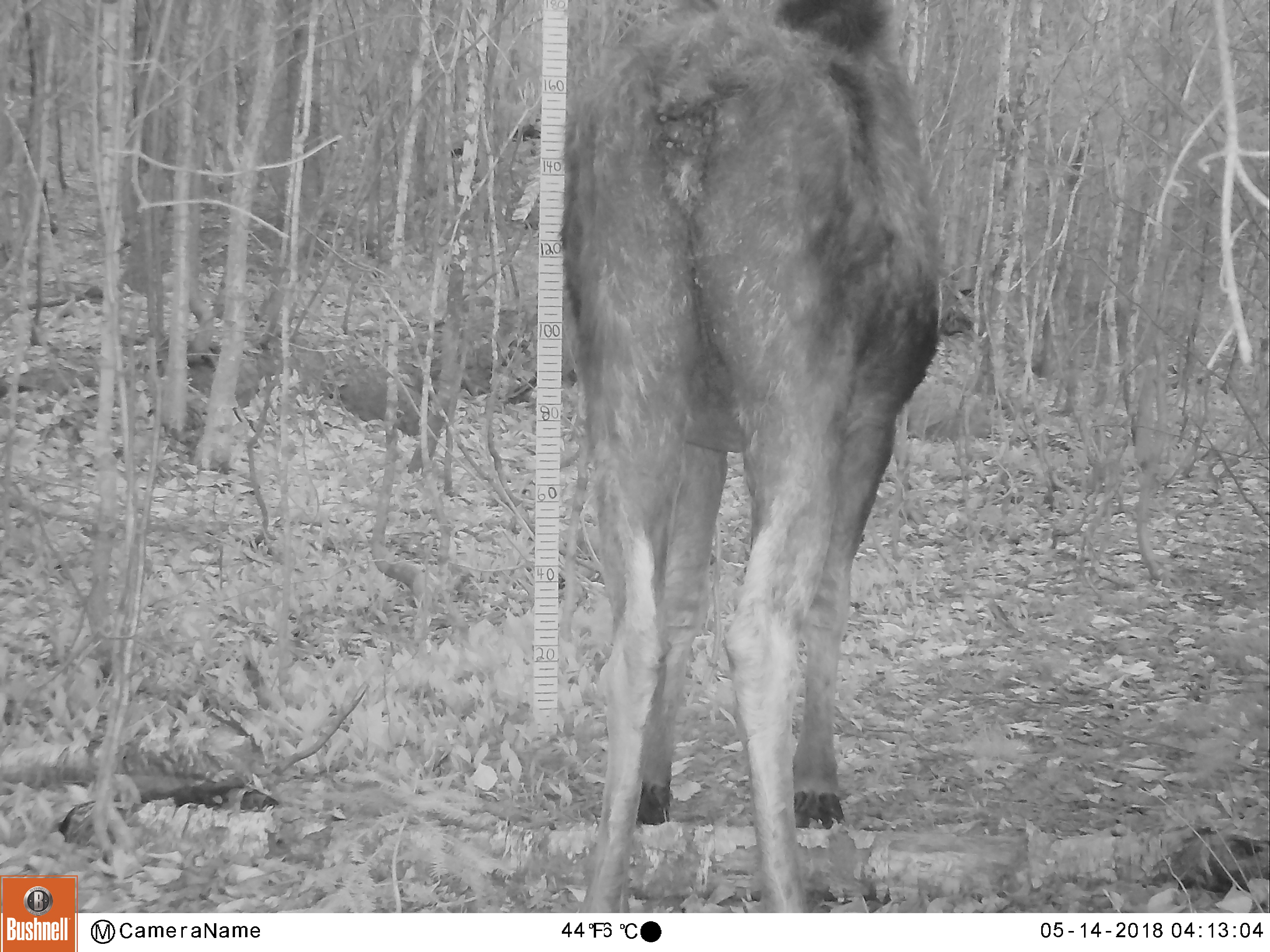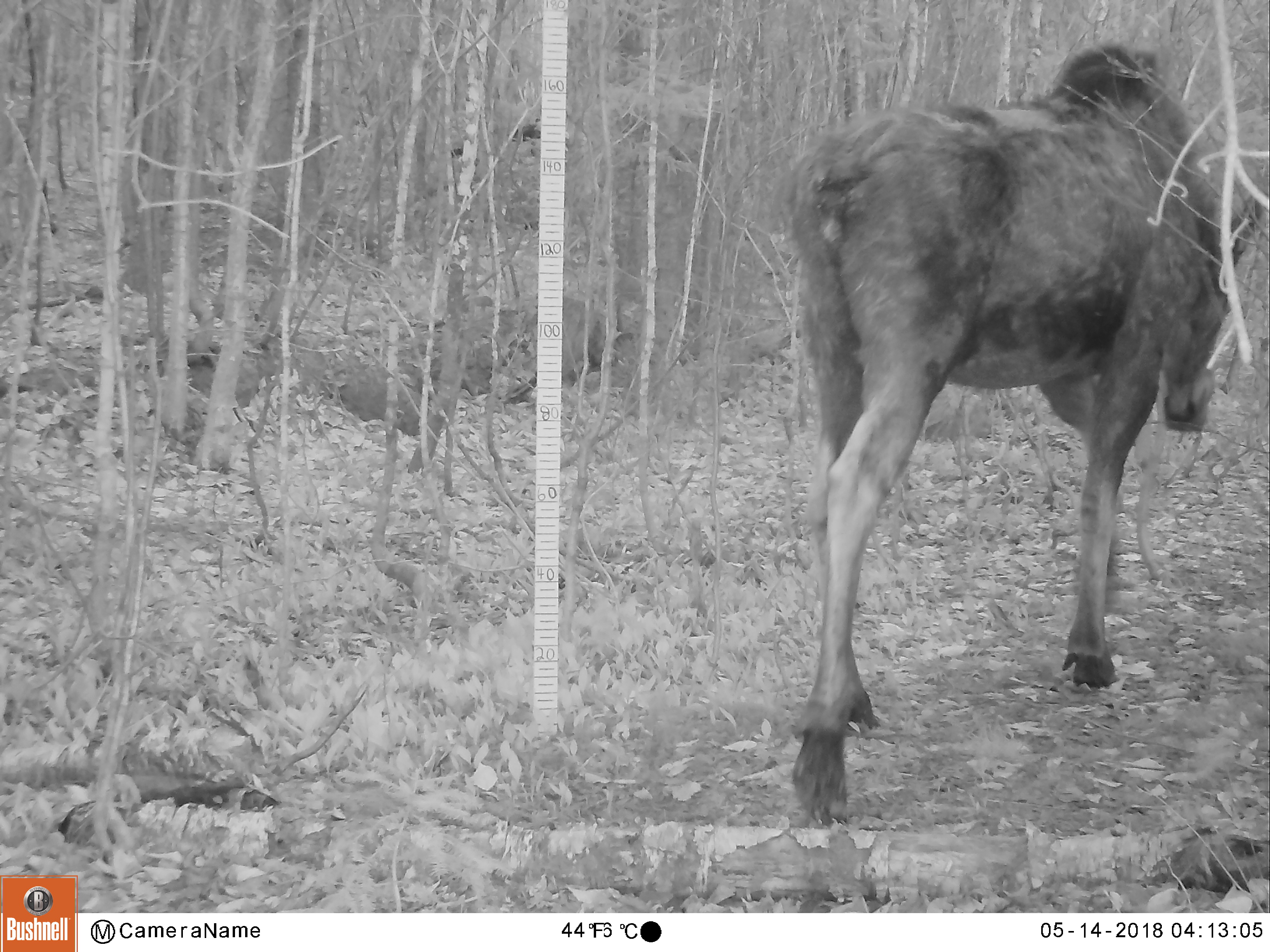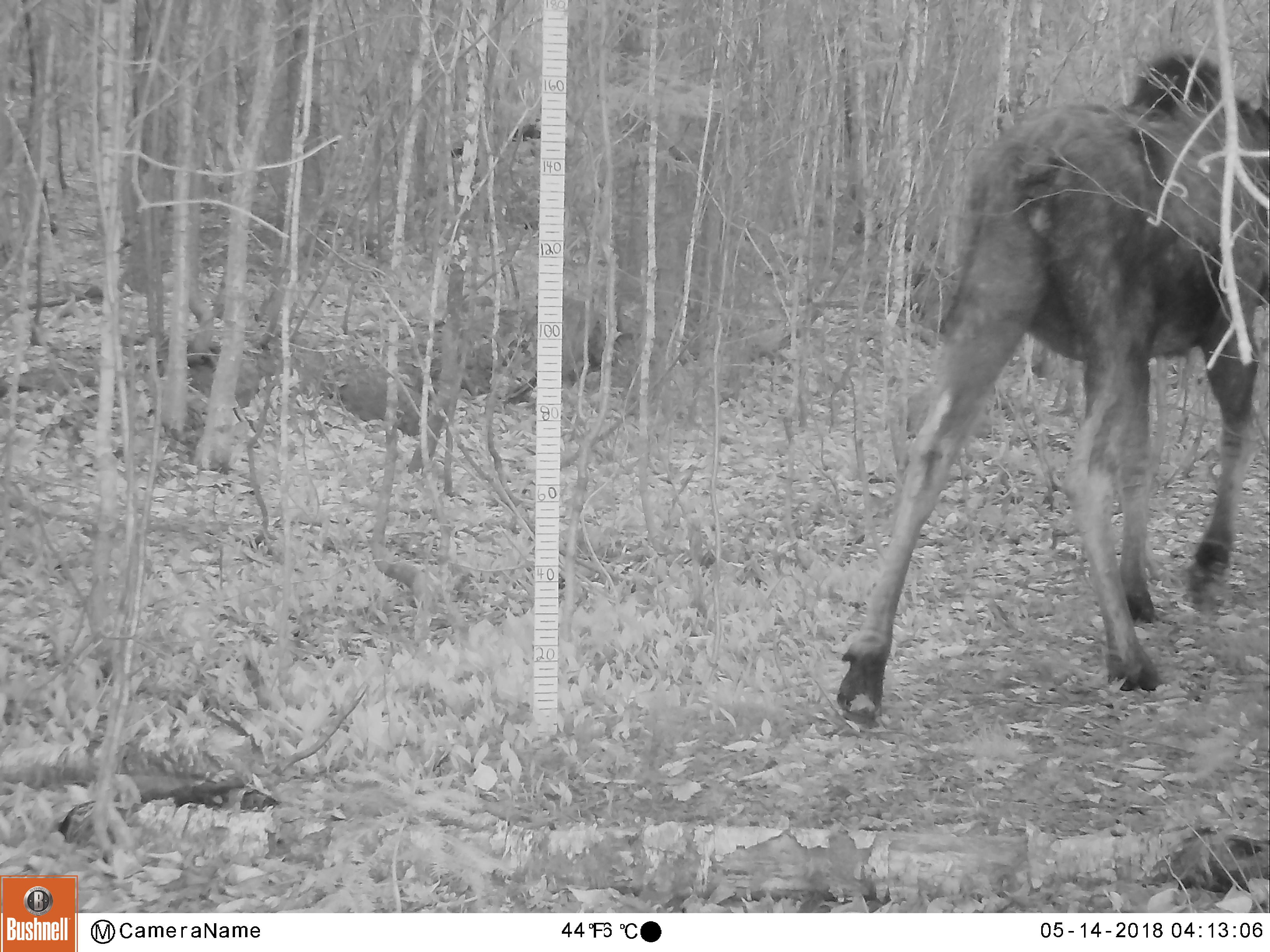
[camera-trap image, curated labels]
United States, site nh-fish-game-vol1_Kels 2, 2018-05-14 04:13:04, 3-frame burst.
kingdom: Animalia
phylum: Chordata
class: Mammalia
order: Artiodactyla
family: Cervidae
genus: Alces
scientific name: Alces alces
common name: moose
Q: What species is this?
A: Moose (Alces alces).